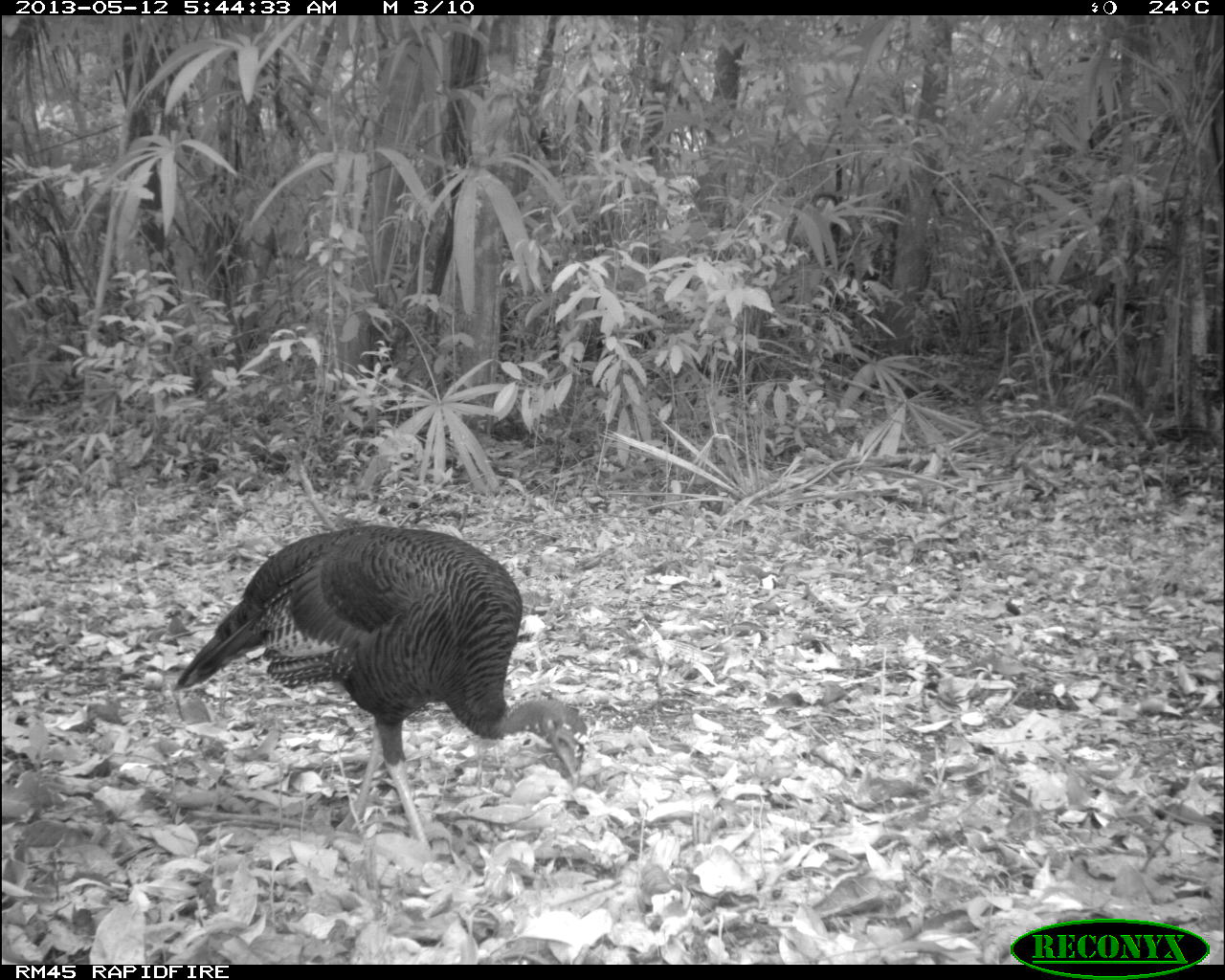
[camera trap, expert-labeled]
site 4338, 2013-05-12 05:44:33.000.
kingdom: Animalia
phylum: Chordata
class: Aves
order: Galliformes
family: Phasianidae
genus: Meleagris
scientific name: Meleagris ocellata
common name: ocellated turkey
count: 1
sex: female